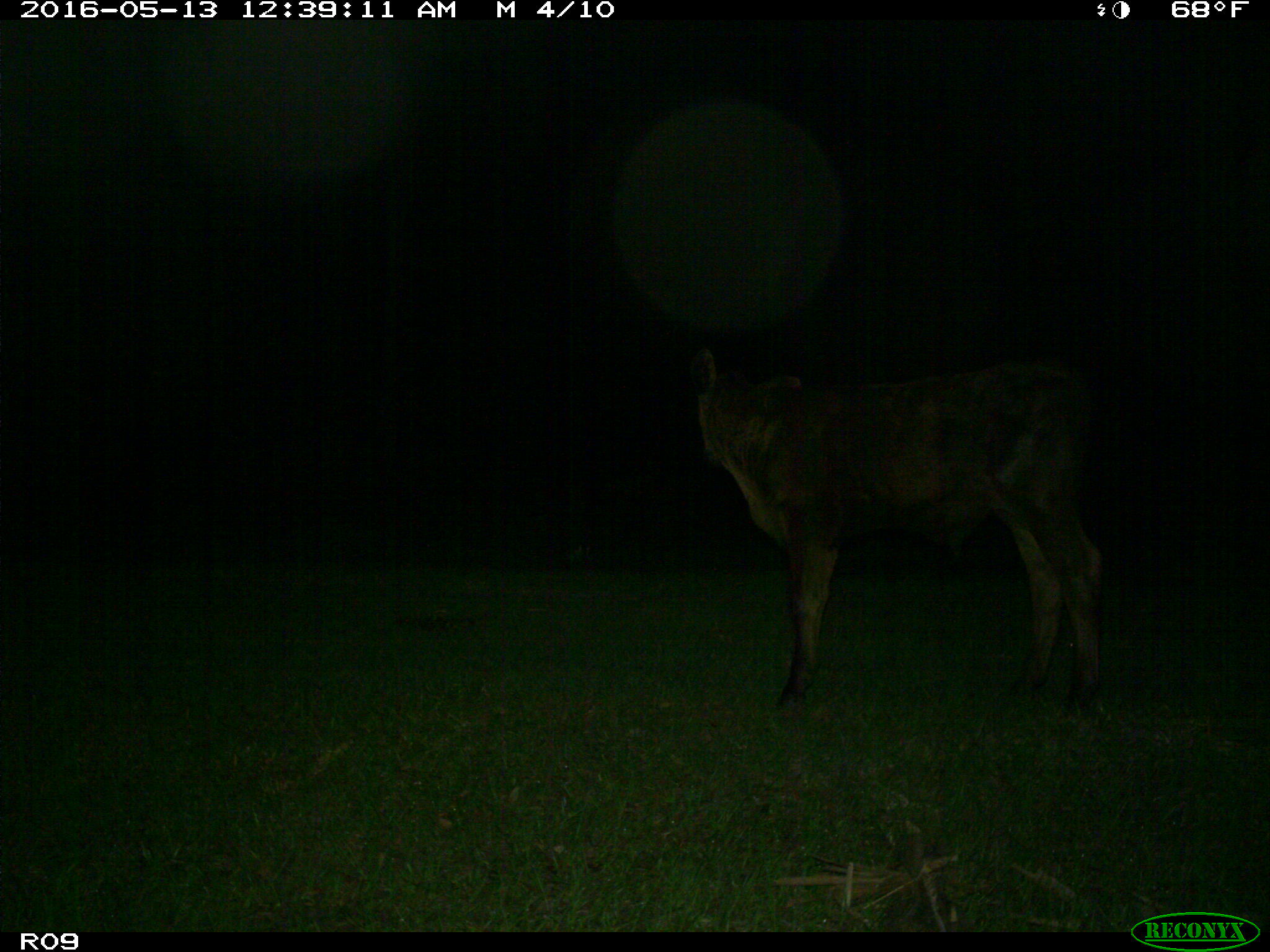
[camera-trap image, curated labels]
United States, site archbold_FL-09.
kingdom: Animalia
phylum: Chordata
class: Mammalia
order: Artiodactyla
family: Bovidae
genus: Bos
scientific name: Bos taurus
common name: domestic cow